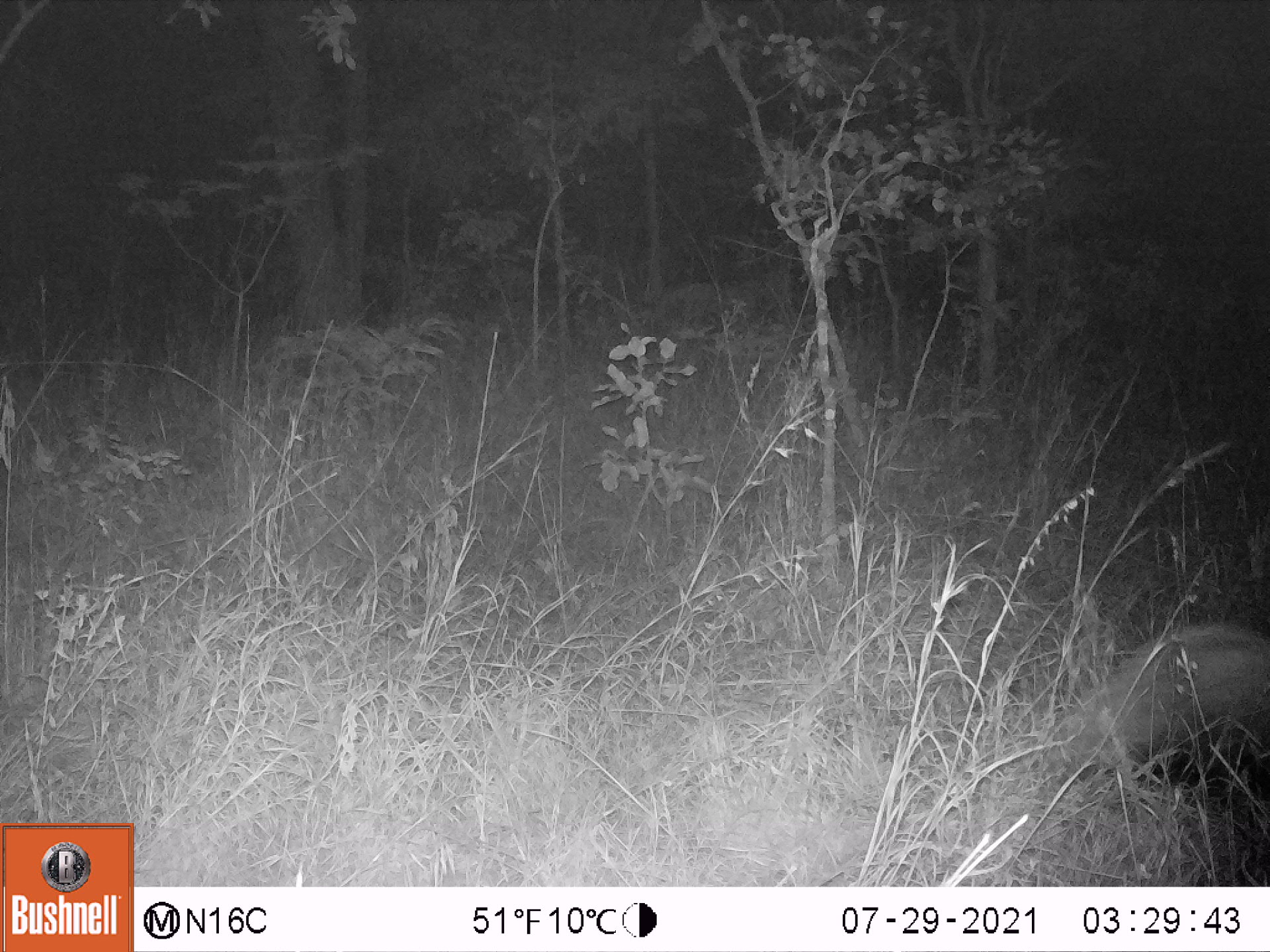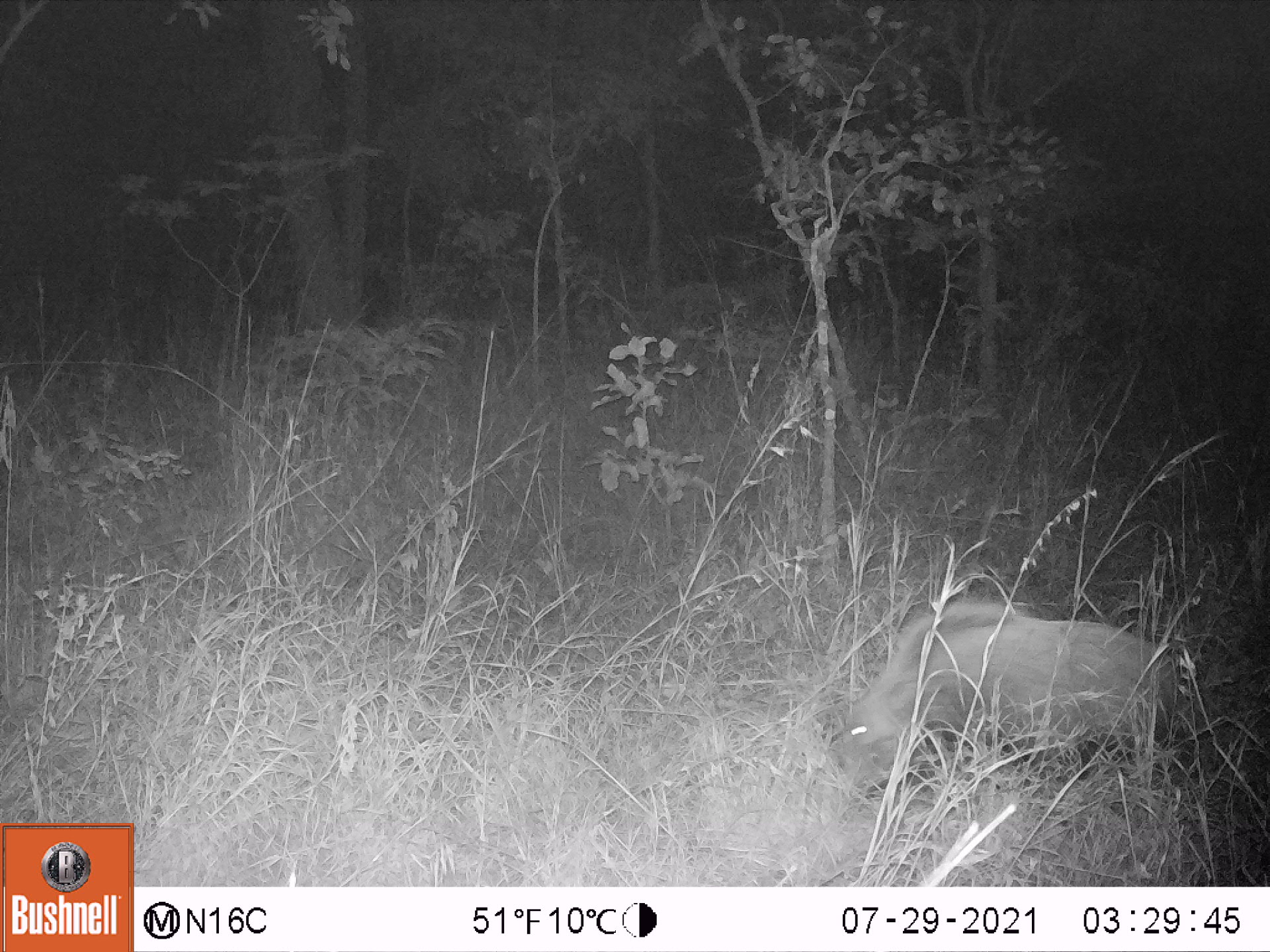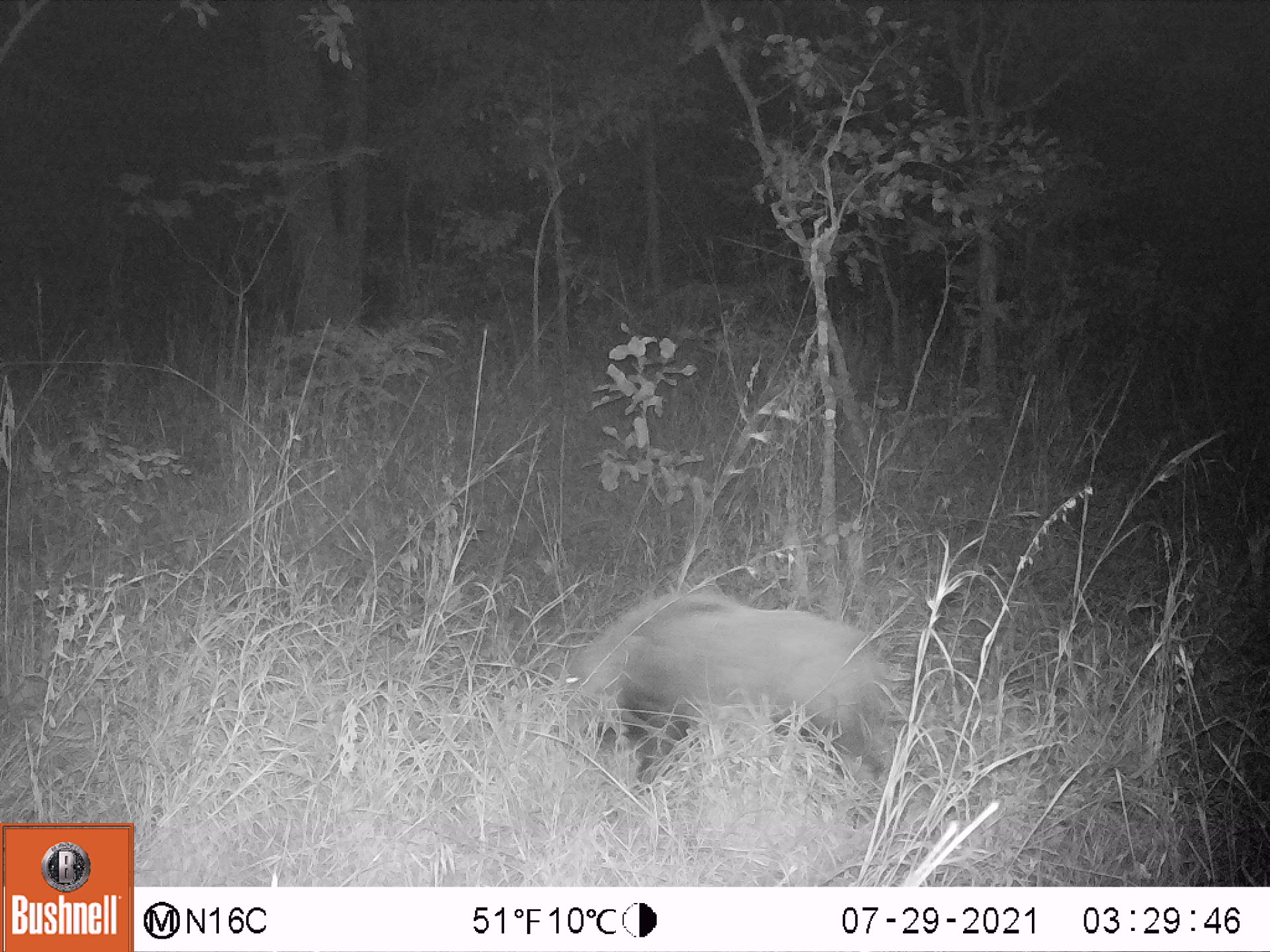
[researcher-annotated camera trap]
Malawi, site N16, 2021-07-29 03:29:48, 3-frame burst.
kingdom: Animalia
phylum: Chordata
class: Mammalia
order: Artiodactyla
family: Suidae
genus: Potamochoerus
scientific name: Potamochoerus larvatus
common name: bushpig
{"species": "bushpig (Potamochoerus larvatus)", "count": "1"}